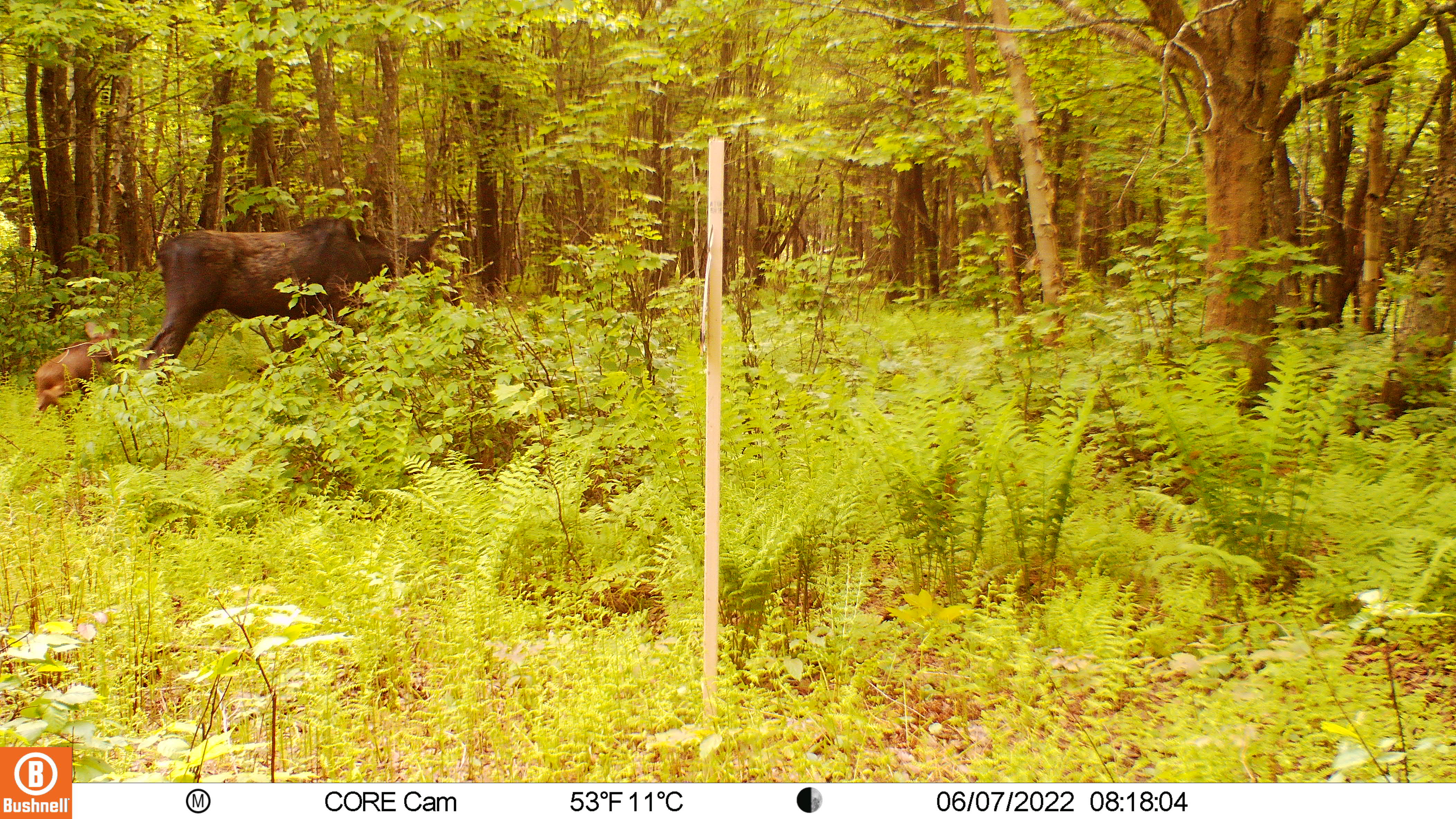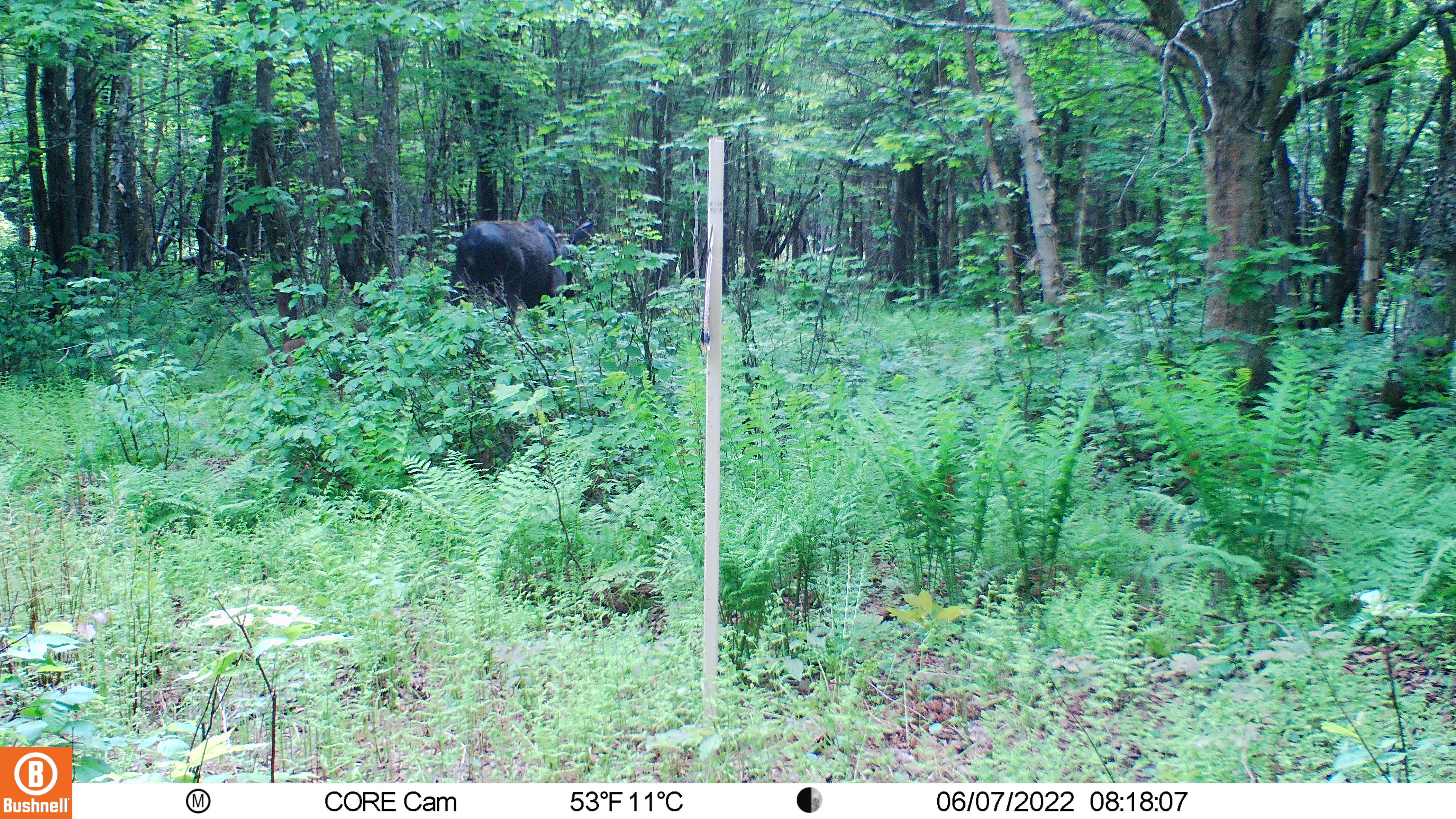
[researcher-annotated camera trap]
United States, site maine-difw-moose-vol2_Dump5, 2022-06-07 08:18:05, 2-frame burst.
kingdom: Animalia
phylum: Chordata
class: Mammalia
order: Artiodactyla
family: Cervidae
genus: Alces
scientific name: Alces alces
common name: moose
Moose (Alces alces).